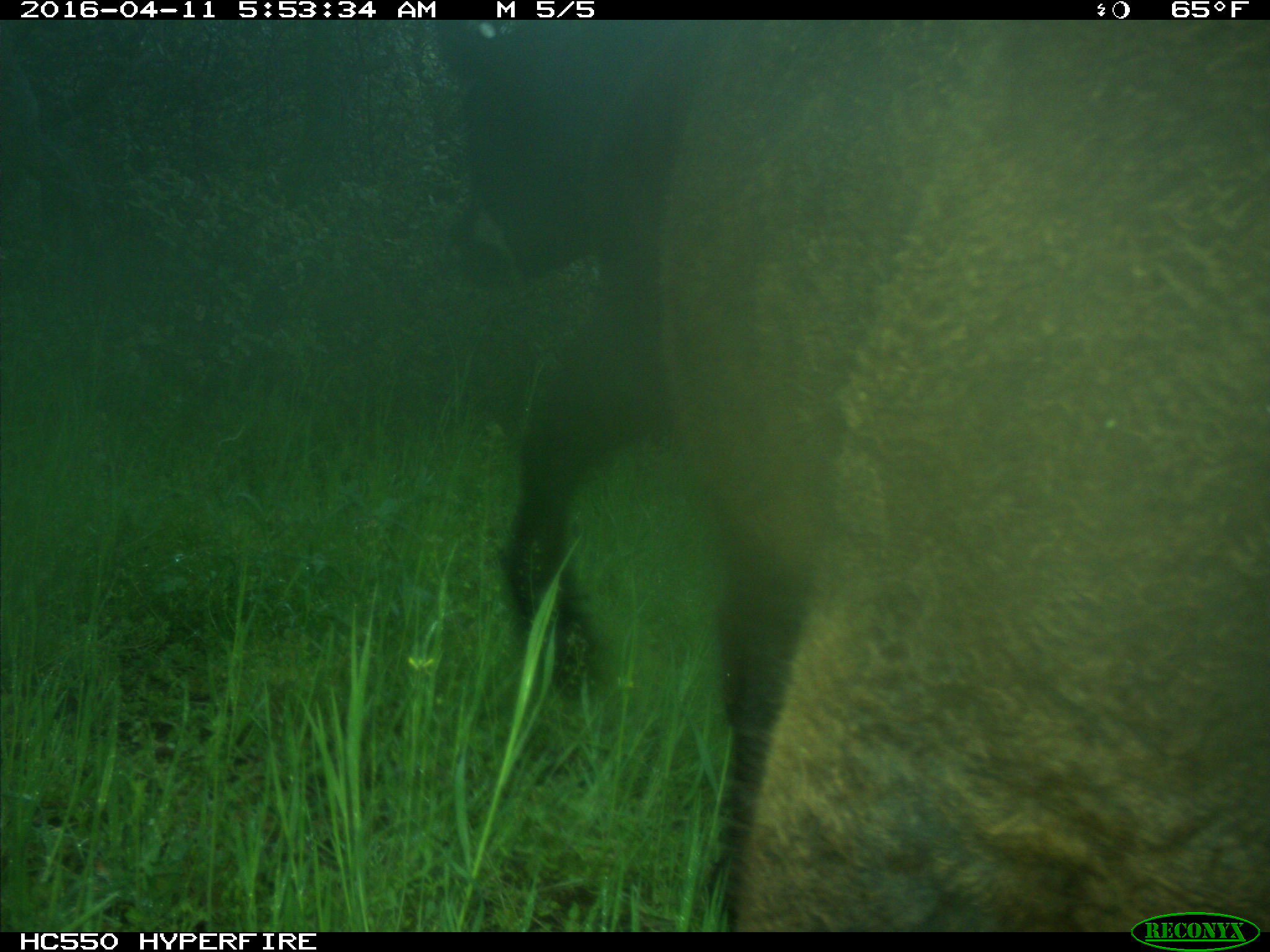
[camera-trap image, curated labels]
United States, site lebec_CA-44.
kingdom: Animalia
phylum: Chordata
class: Mammalia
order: Artiodactyla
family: Bovidae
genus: Bos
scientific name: Bos taurus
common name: domestic cow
Bos taurus (domestic cow).